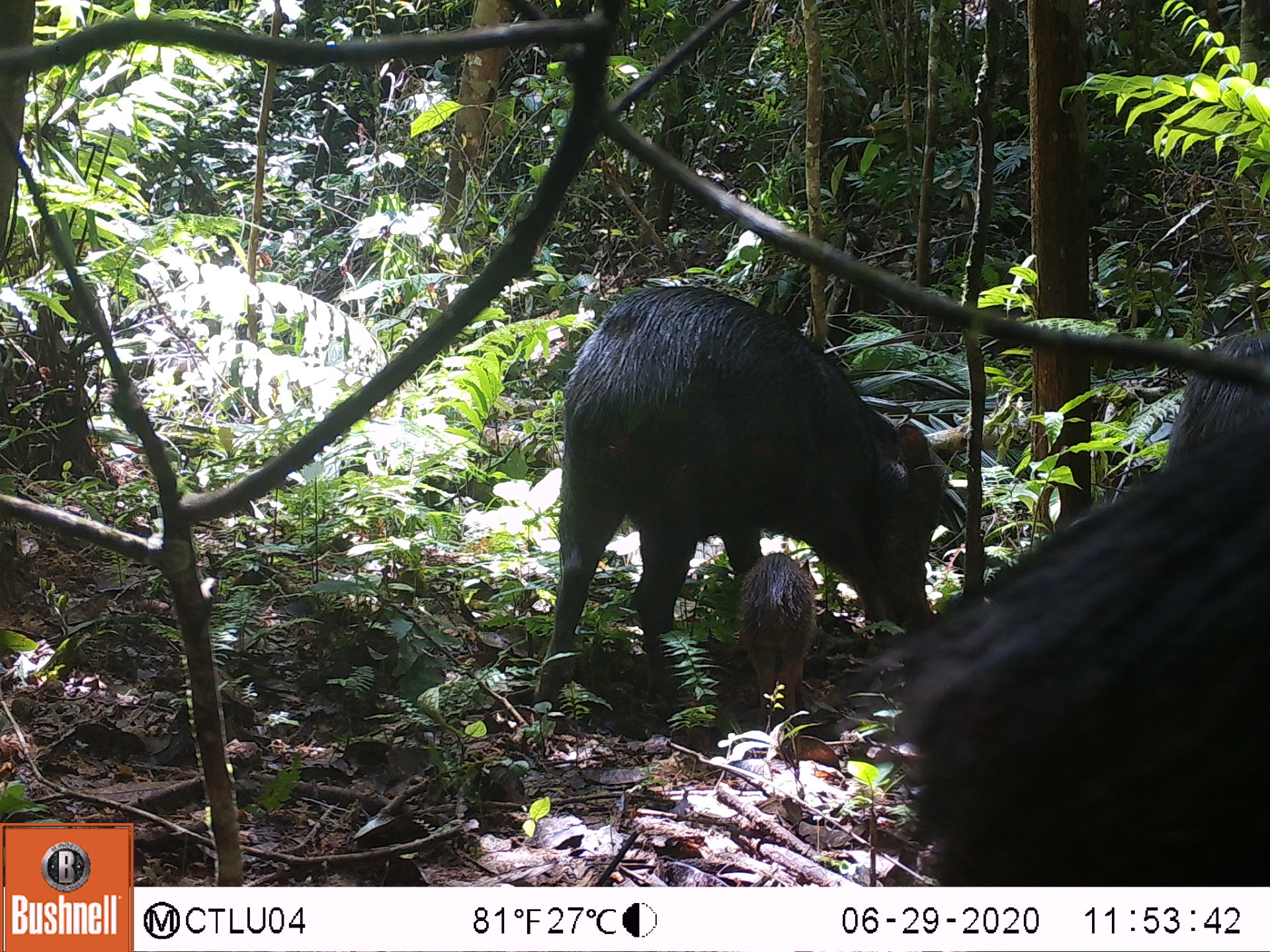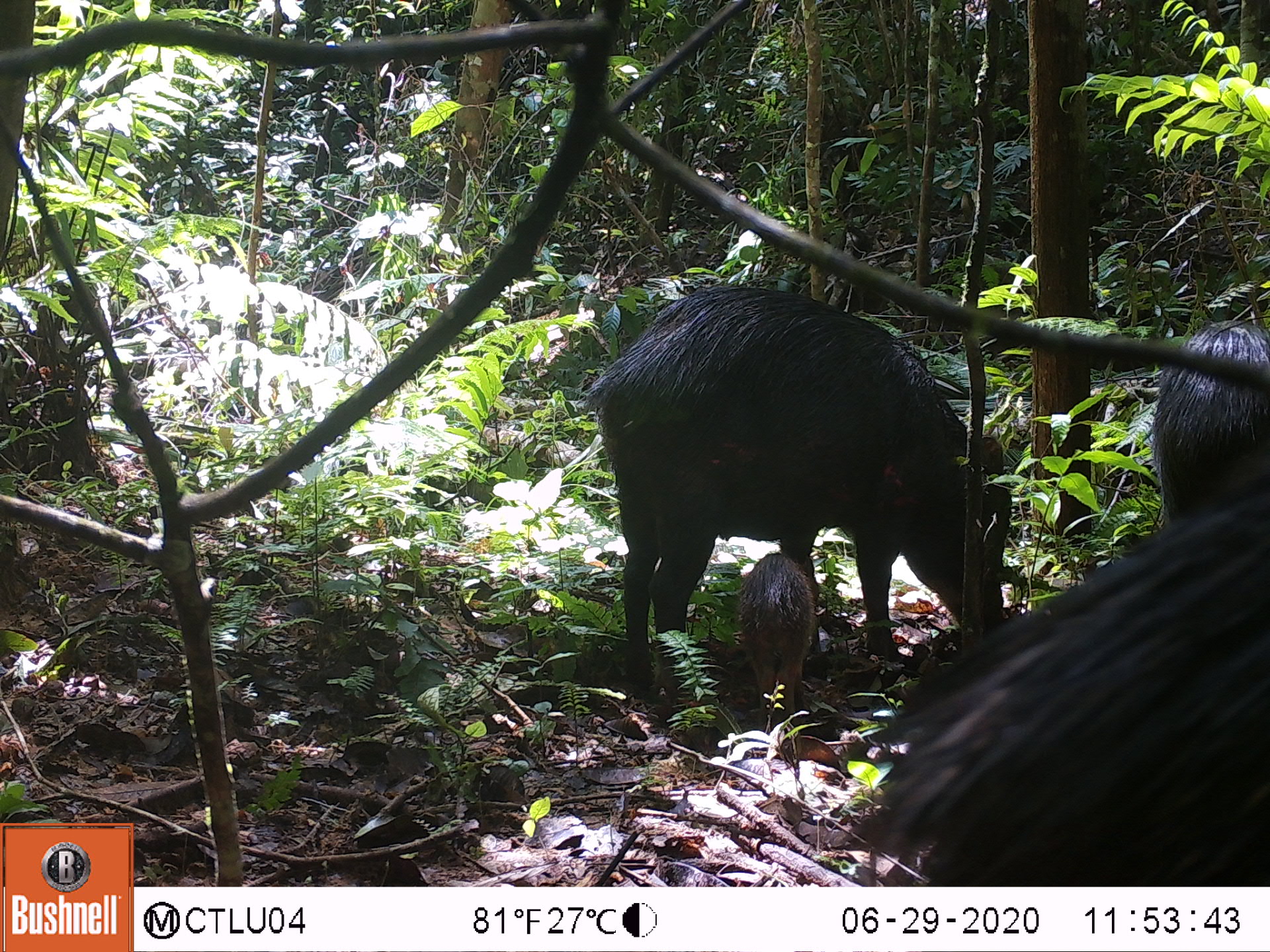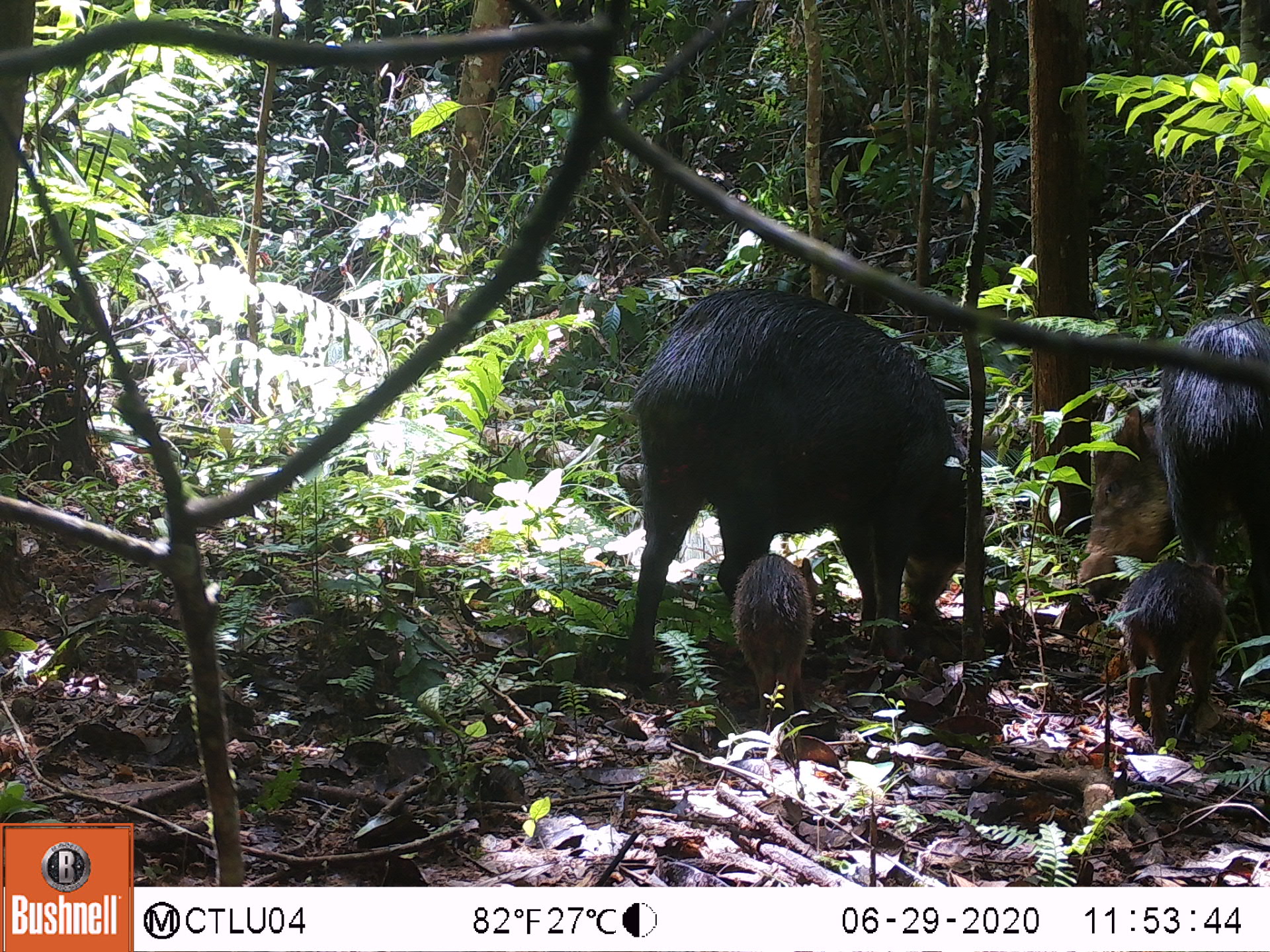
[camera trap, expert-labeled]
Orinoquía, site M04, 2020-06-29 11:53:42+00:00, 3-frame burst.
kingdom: Animalia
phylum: Chordata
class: Mammalia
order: Artiodactyla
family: Tayassuidae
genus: Tayassu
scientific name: Tayassu pecari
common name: white-lipped peccary